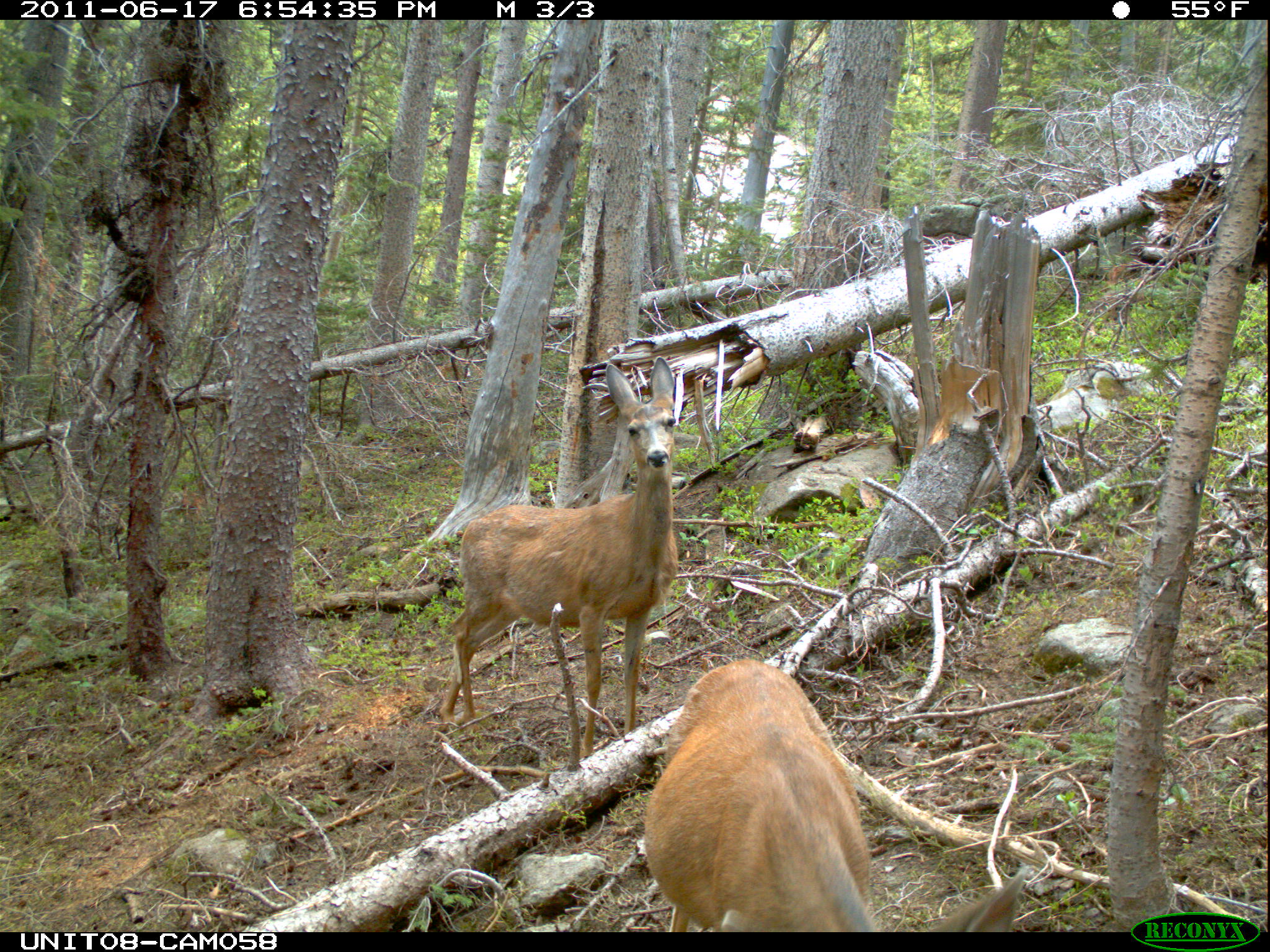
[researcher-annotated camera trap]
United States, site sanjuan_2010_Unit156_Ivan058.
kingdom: Animalia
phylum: Chordata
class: Mammalia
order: Artiodactyla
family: Cervidae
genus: Odocoileus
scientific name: Odocoileus hemionus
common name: mule deer